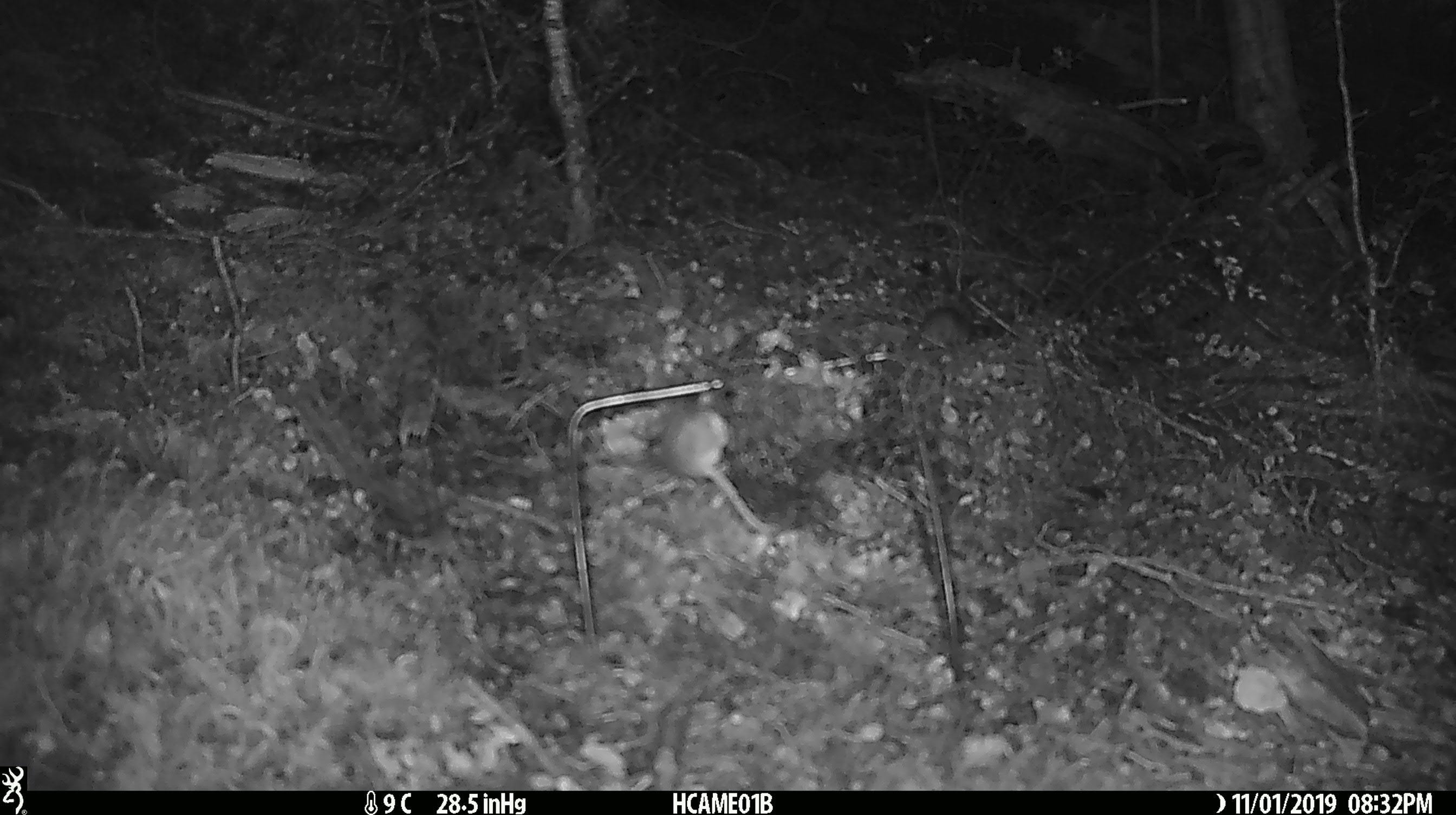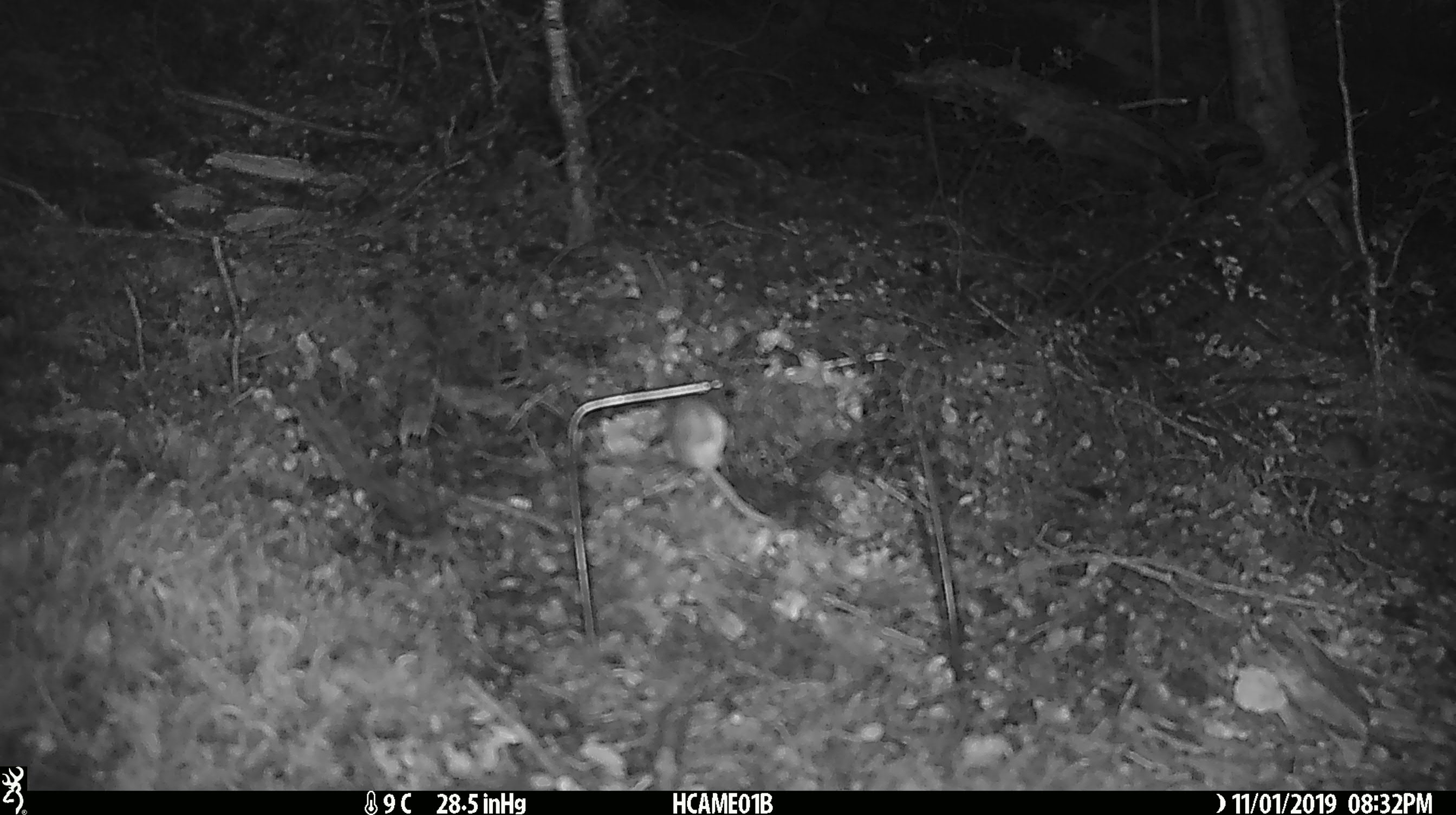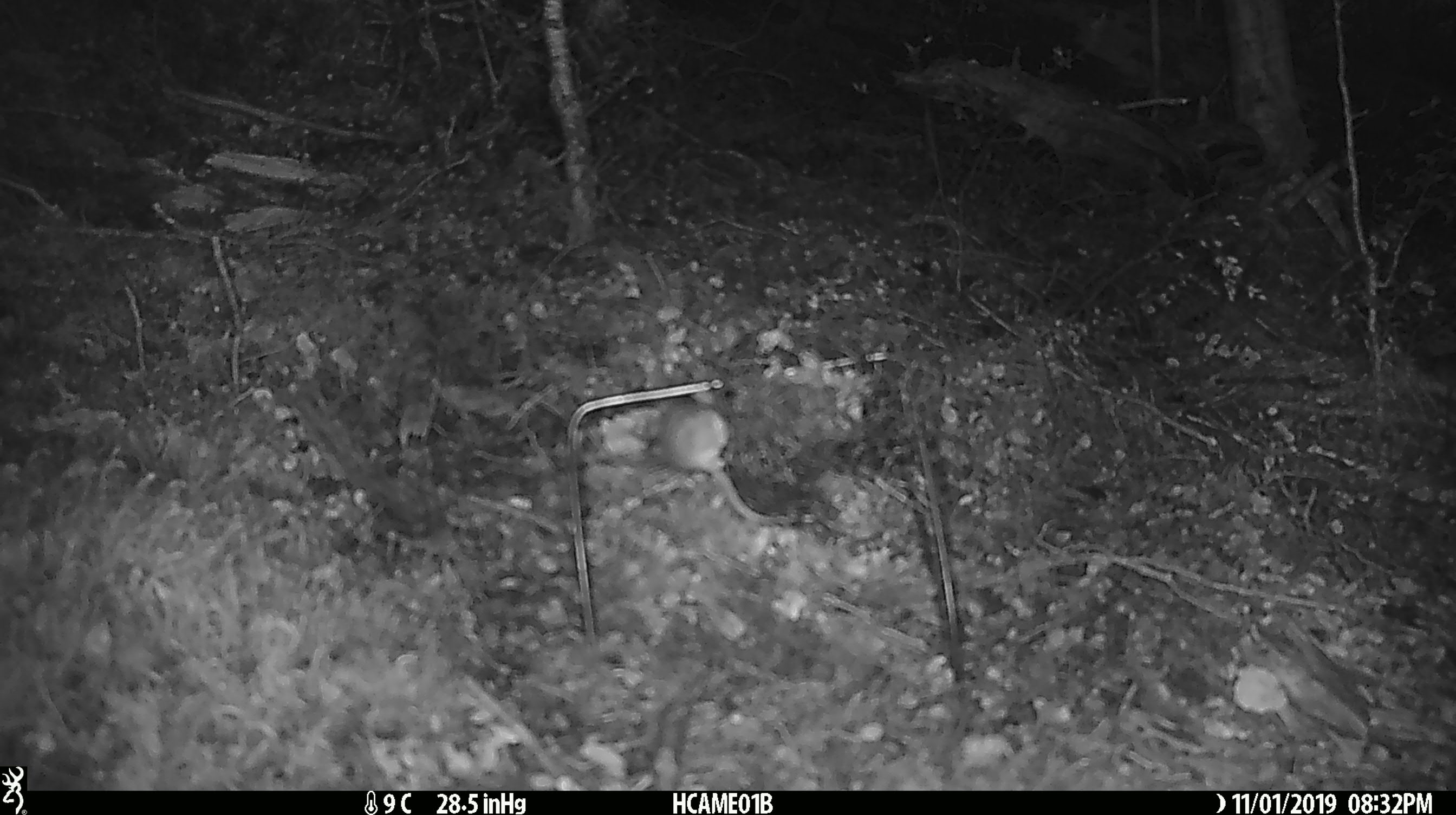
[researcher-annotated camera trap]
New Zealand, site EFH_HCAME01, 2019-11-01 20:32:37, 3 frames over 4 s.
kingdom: Animalia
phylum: Chordata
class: Mammalia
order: Rodentia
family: Muridae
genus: Mus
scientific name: Mus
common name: mouse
Mouse (Mus).